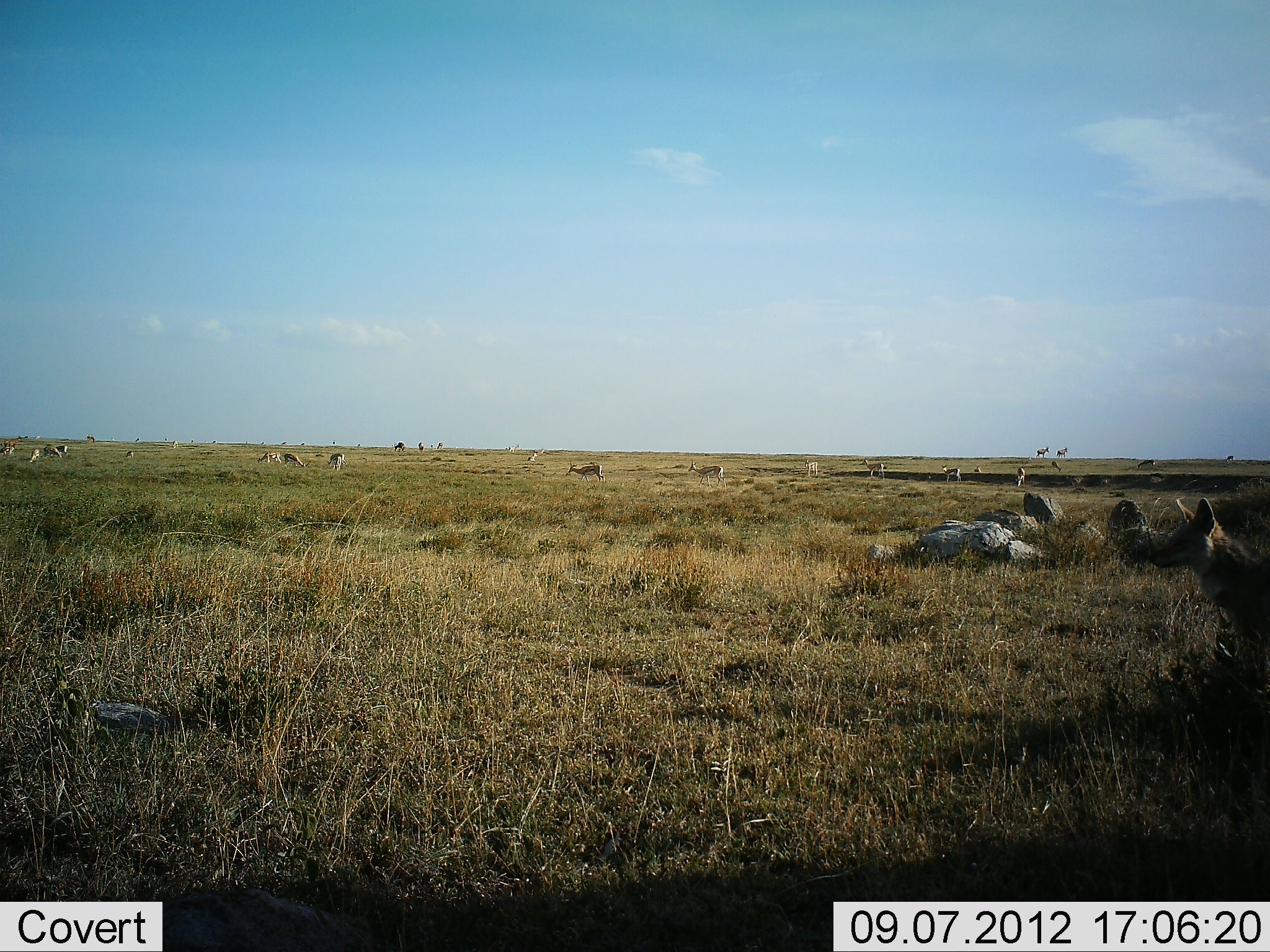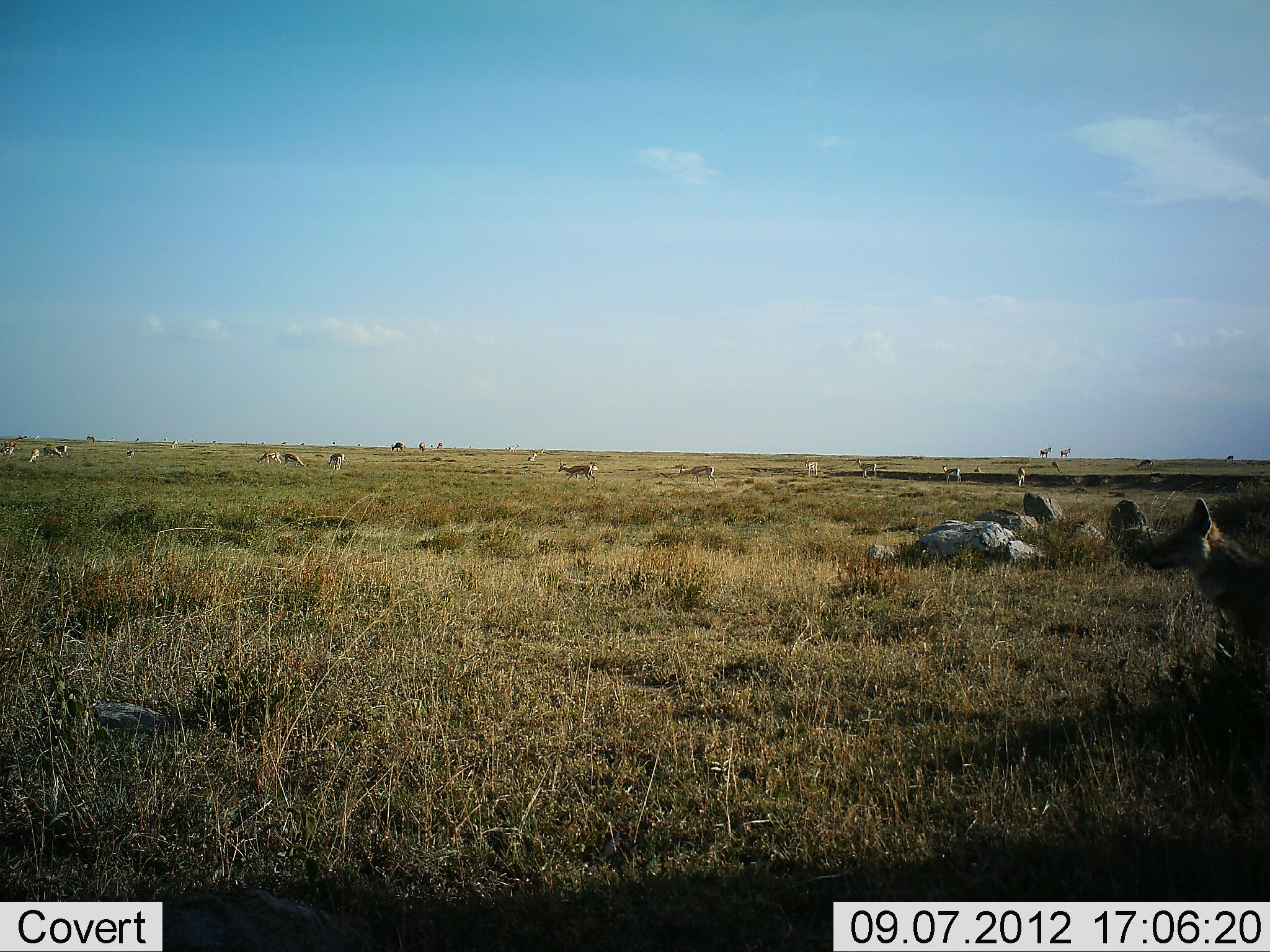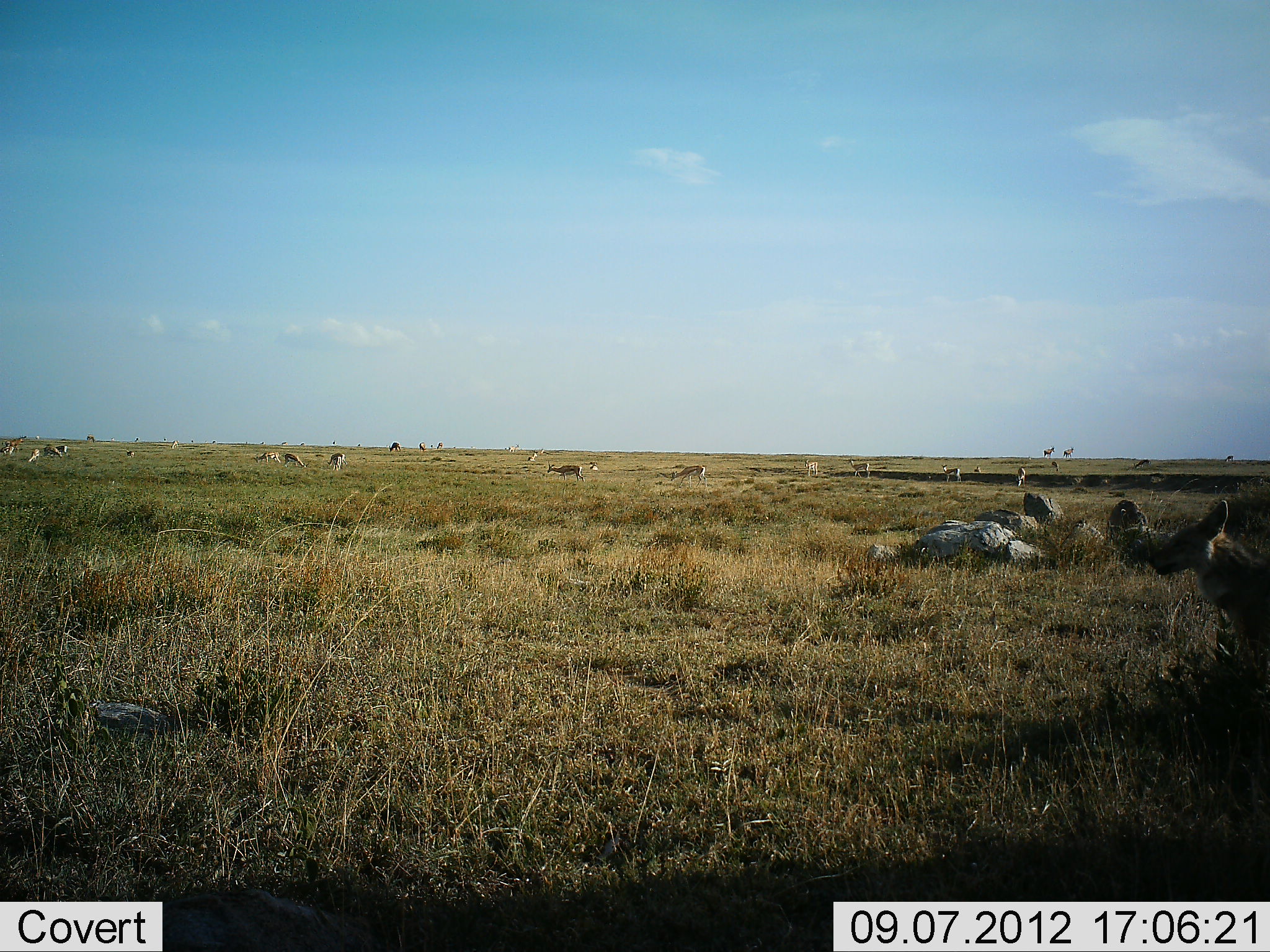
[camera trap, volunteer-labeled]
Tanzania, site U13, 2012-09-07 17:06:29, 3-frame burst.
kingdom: Animalia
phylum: Chordata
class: Mammalia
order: Artiodactyla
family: Bovidae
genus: Nanger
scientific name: Nanger granti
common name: grant's gazelle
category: gazellegrants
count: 11-50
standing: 58%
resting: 0%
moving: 75%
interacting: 0%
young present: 0%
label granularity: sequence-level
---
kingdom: Animalia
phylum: Chordata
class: Mammalia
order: Carnivora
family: Canidae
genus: Lupulella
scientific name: Lupulella mesomelas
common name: black-backed jackal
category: jackal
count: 1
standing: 69%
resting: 25%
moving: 6%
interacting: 0%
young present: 0%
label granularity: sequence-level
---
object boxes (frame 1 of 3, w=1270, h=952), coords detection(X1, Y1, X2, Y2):
animal: detection(1130, 497, 1270, 649)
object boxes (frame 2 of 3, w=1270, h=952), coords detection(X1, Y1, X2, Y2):
animal: detection(1144, 497, 1270, 644)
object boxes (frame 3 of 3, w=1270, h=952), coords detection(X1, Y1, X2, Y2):
animal: detection(1148, 500, 1270, 646)